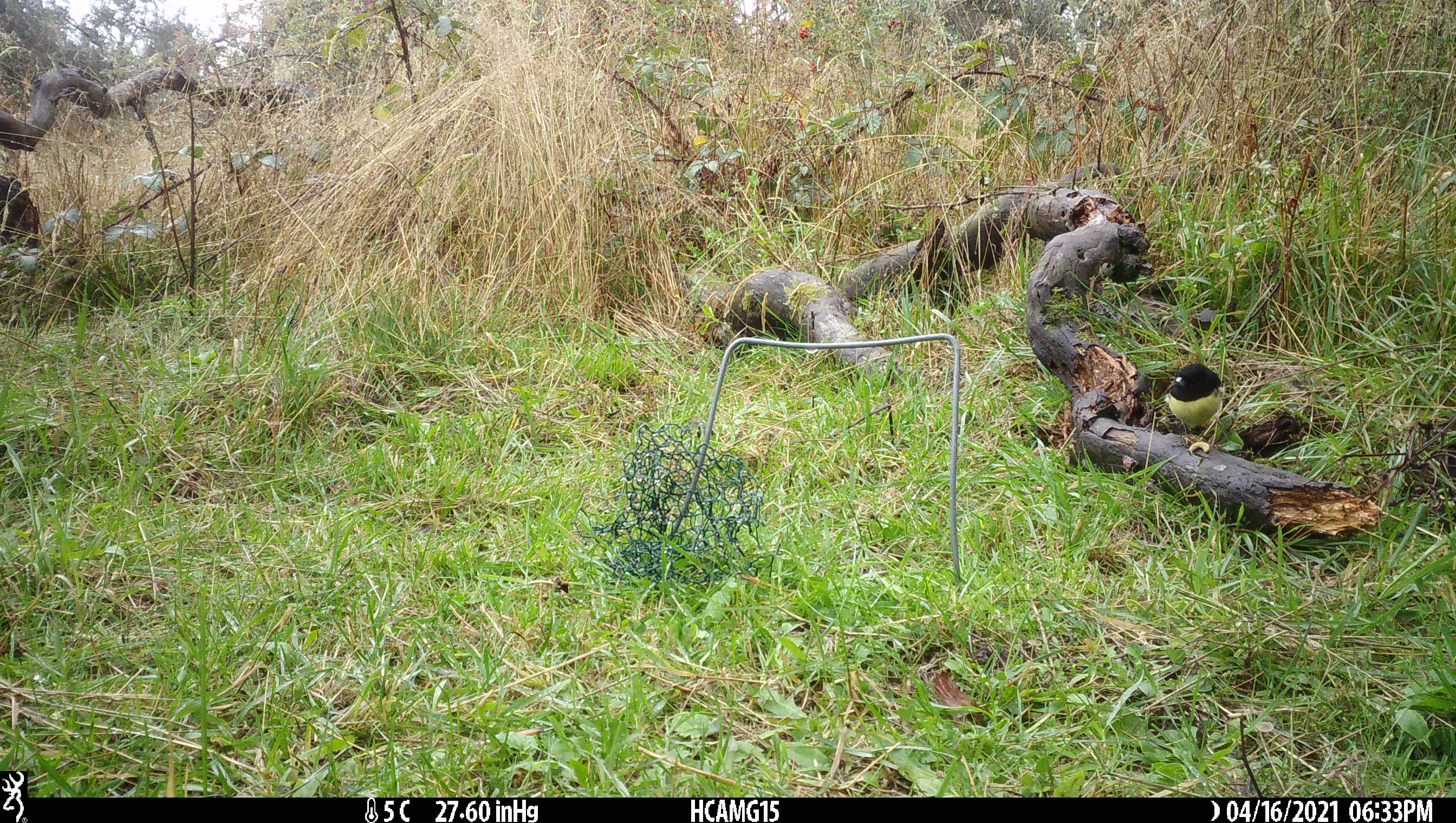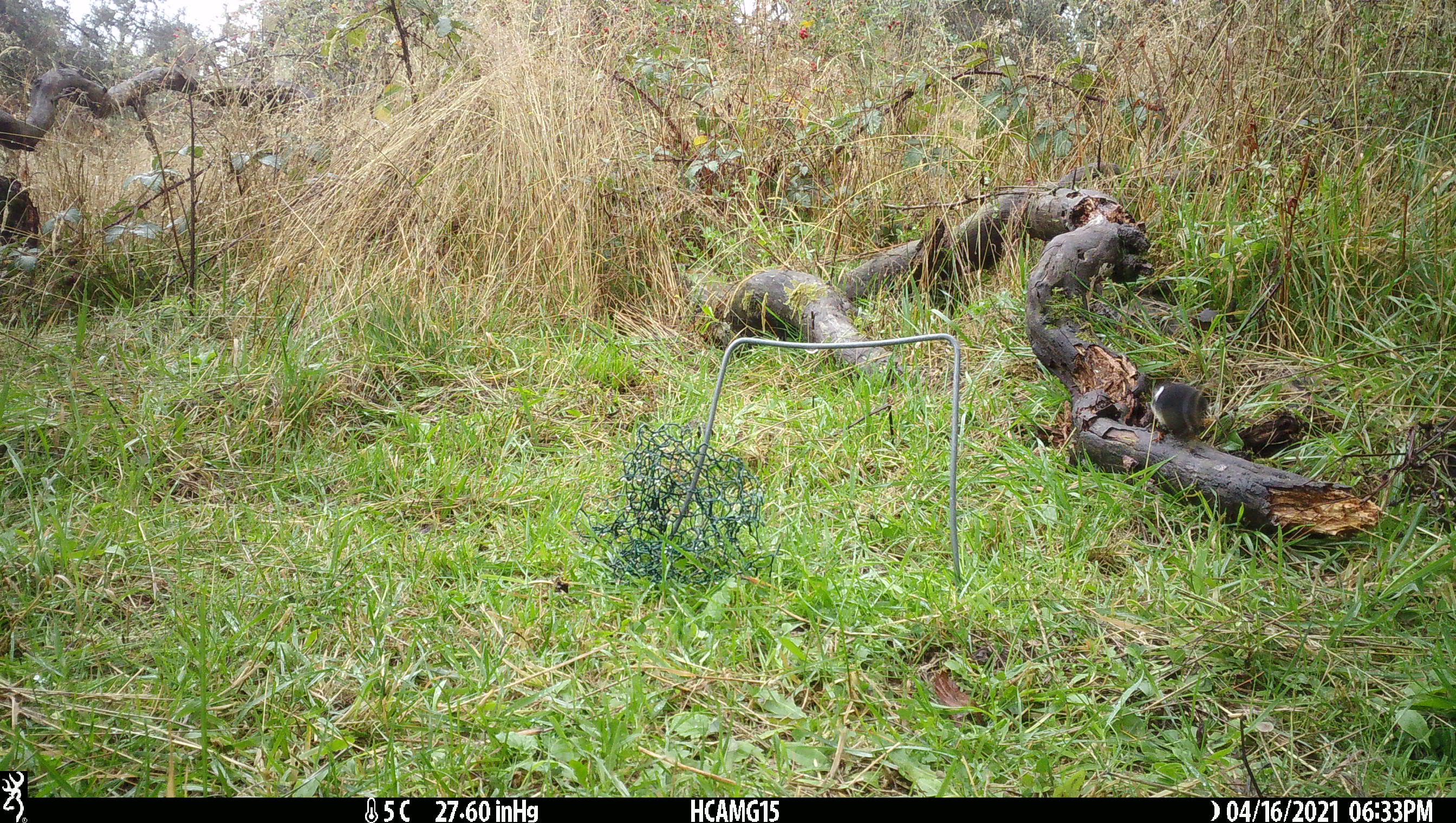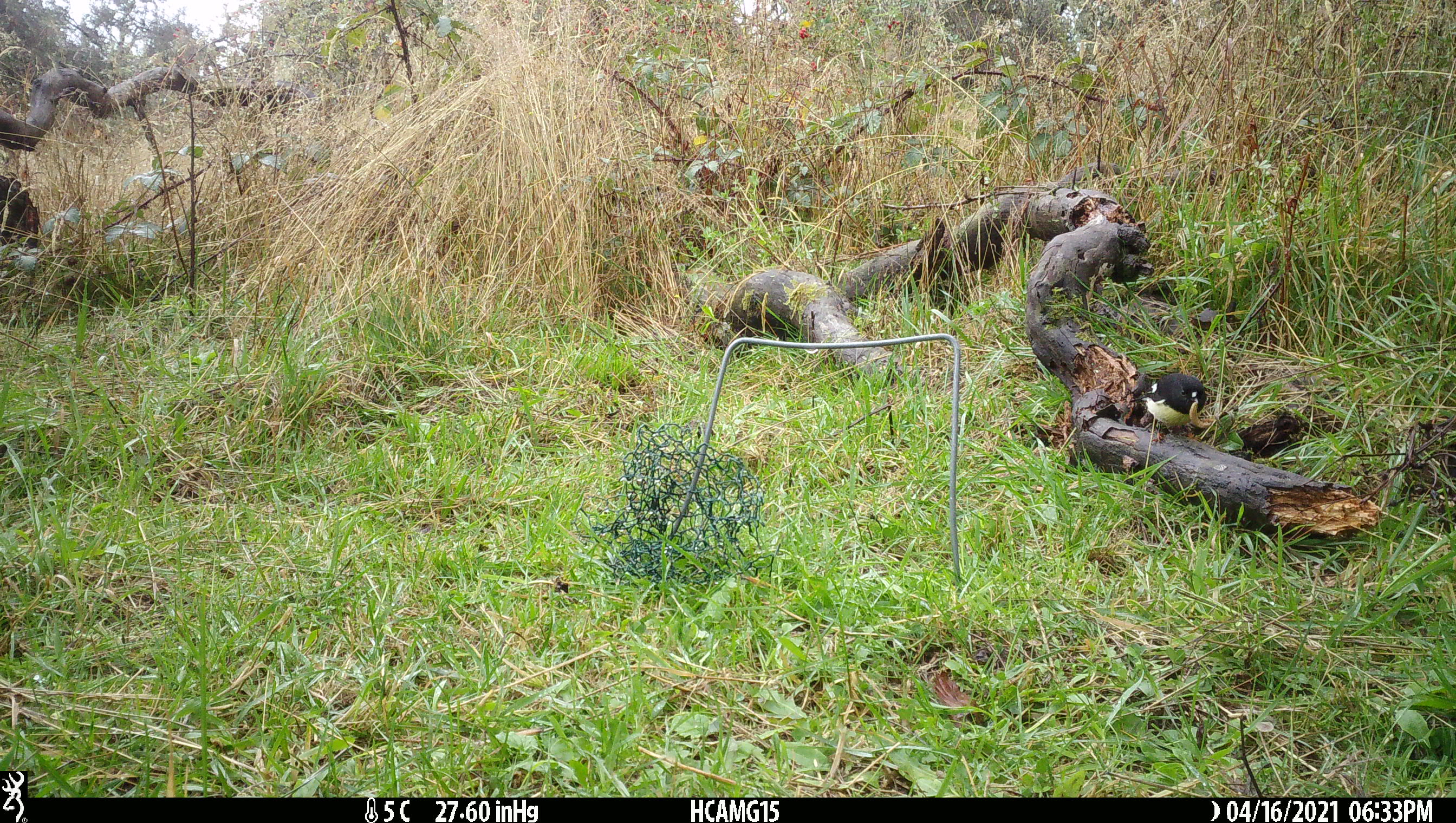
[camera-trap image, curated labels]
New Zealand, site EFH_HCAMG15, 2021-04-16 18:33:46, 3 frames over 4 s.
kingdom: Animalia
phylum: Chordata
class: Aves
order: Passeriformes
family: Petroicidae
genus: Petroica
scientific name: Petroica macrocephala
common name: tomtit